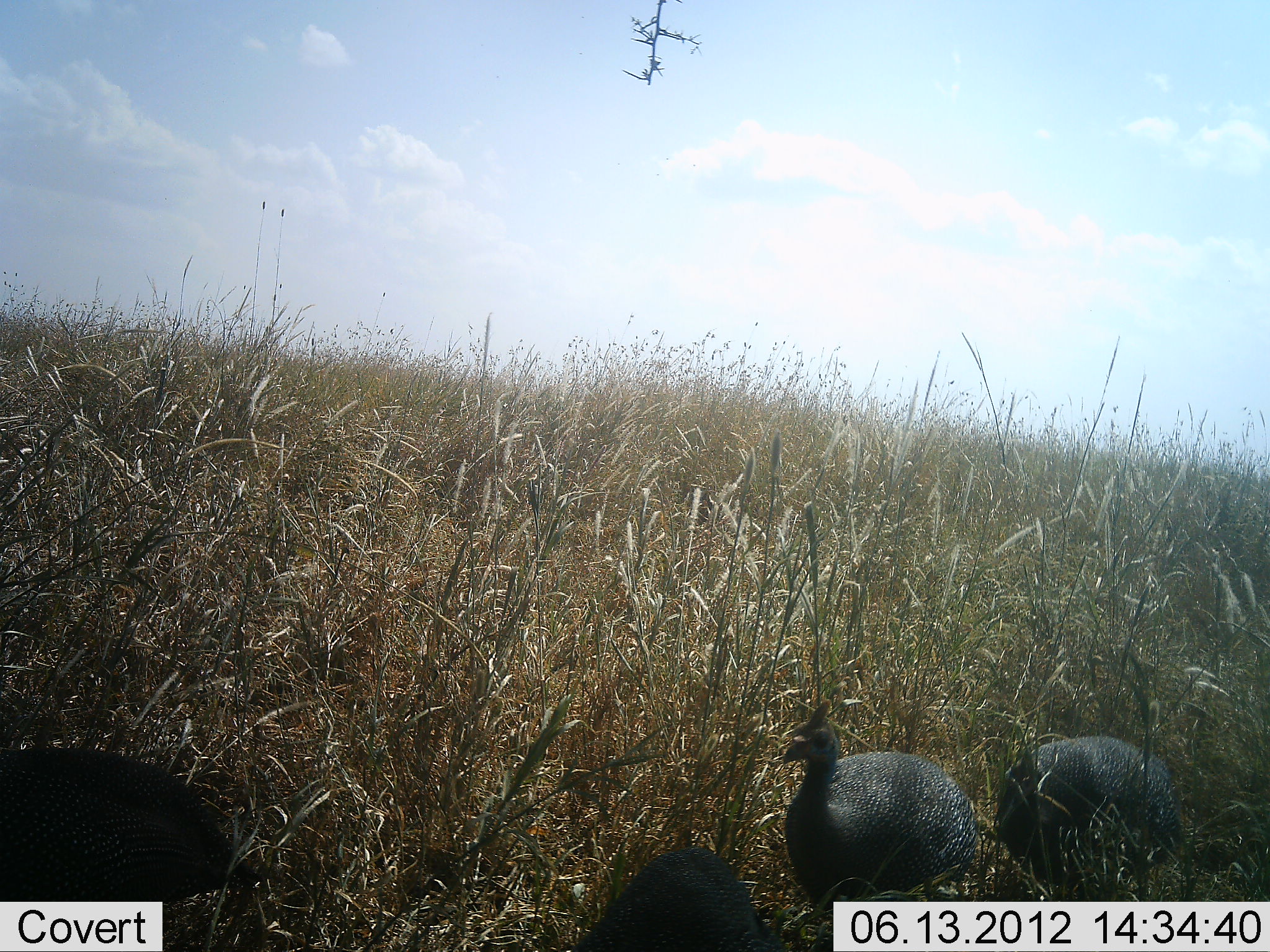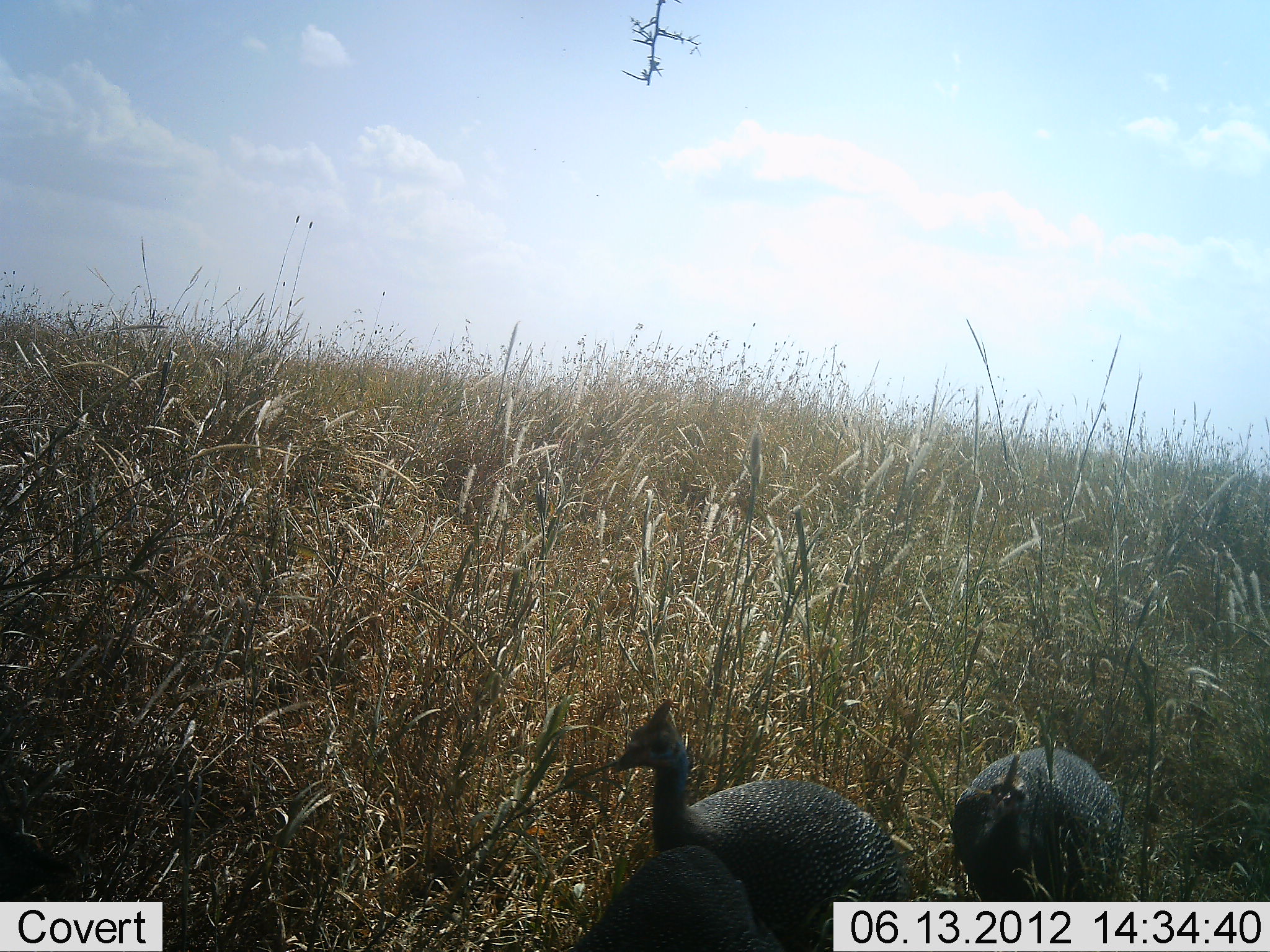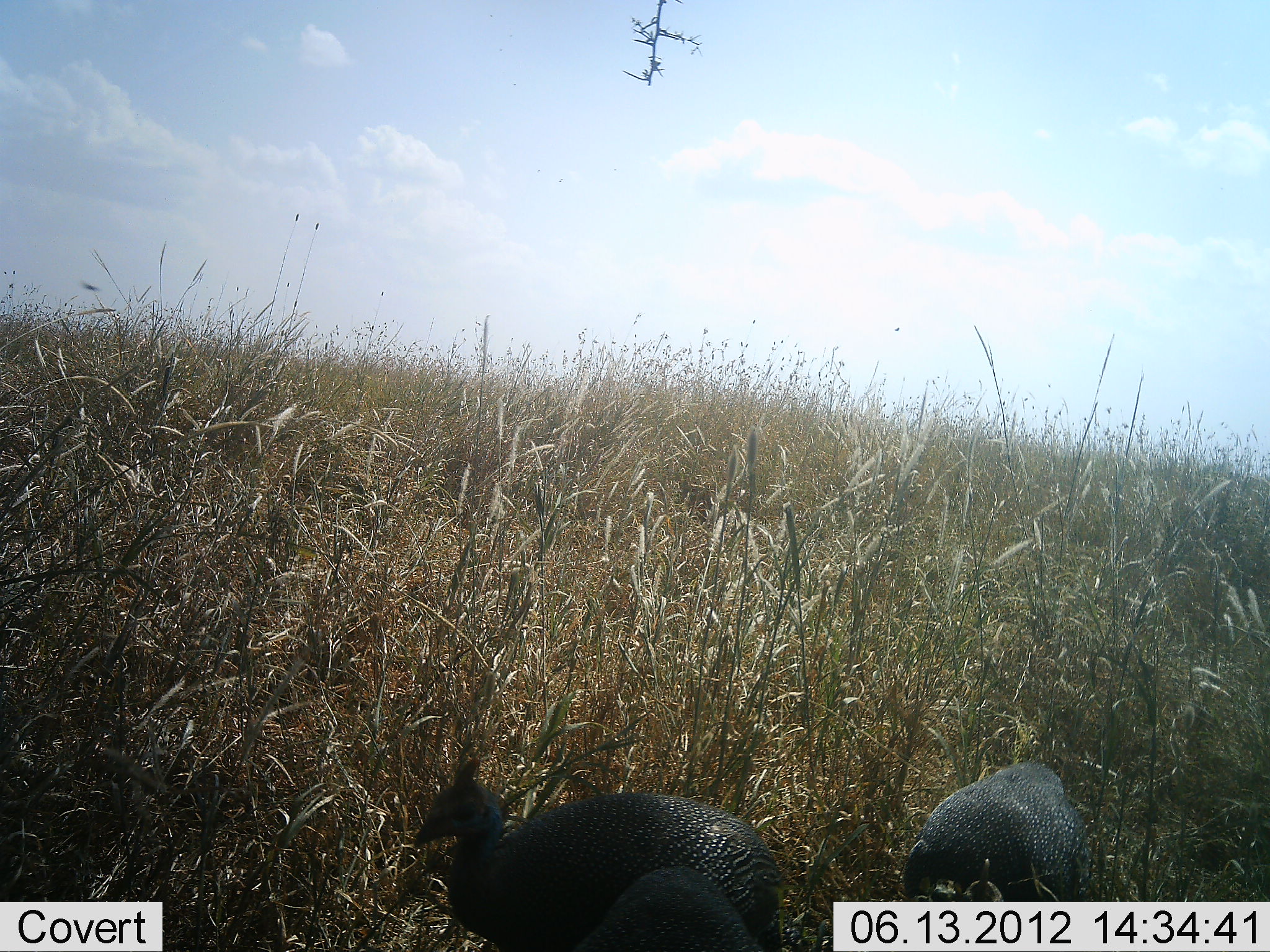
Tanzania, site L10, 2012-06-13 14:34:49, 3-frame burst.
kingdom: Animalia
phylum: Chordata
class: Aves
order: Galliformes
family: Numididae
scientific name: Numididae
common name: guinea fowl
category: guineafowl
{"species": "guineafowl (guinea fowl) (Numididae)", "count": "4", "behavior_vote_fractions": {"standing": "10%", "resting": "0%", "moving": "100%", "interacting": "0%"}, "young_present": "0%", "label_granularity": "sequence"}